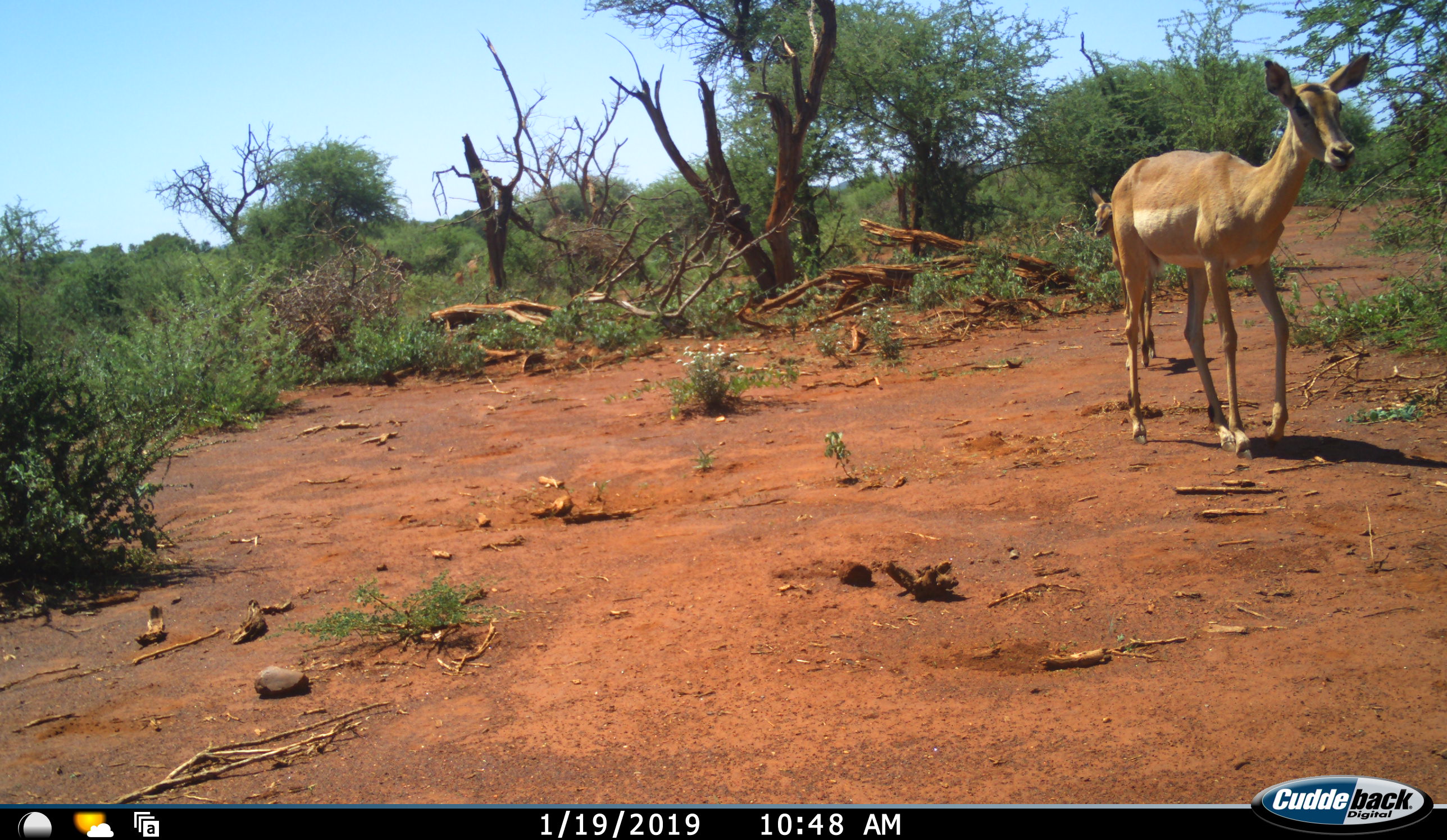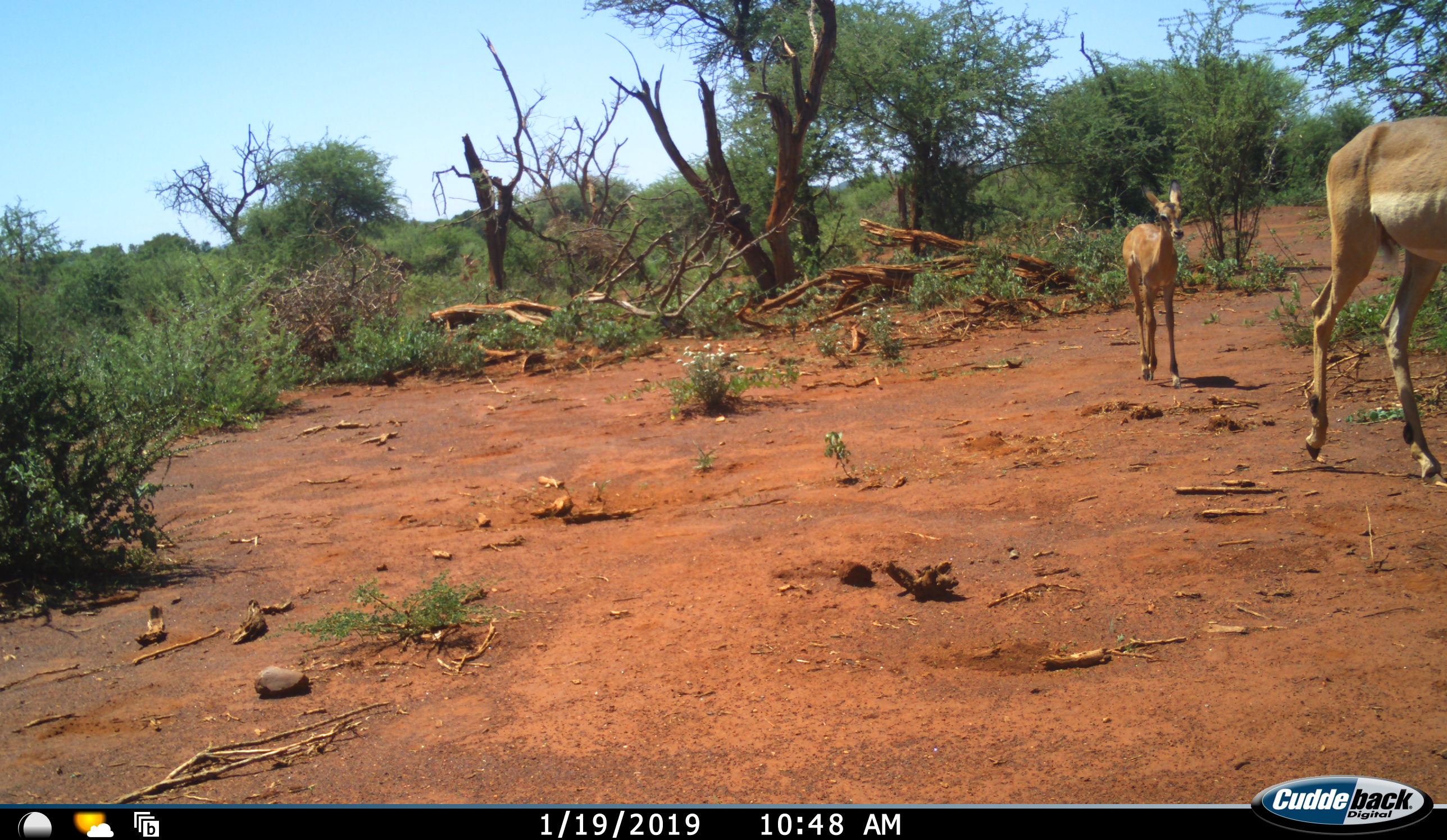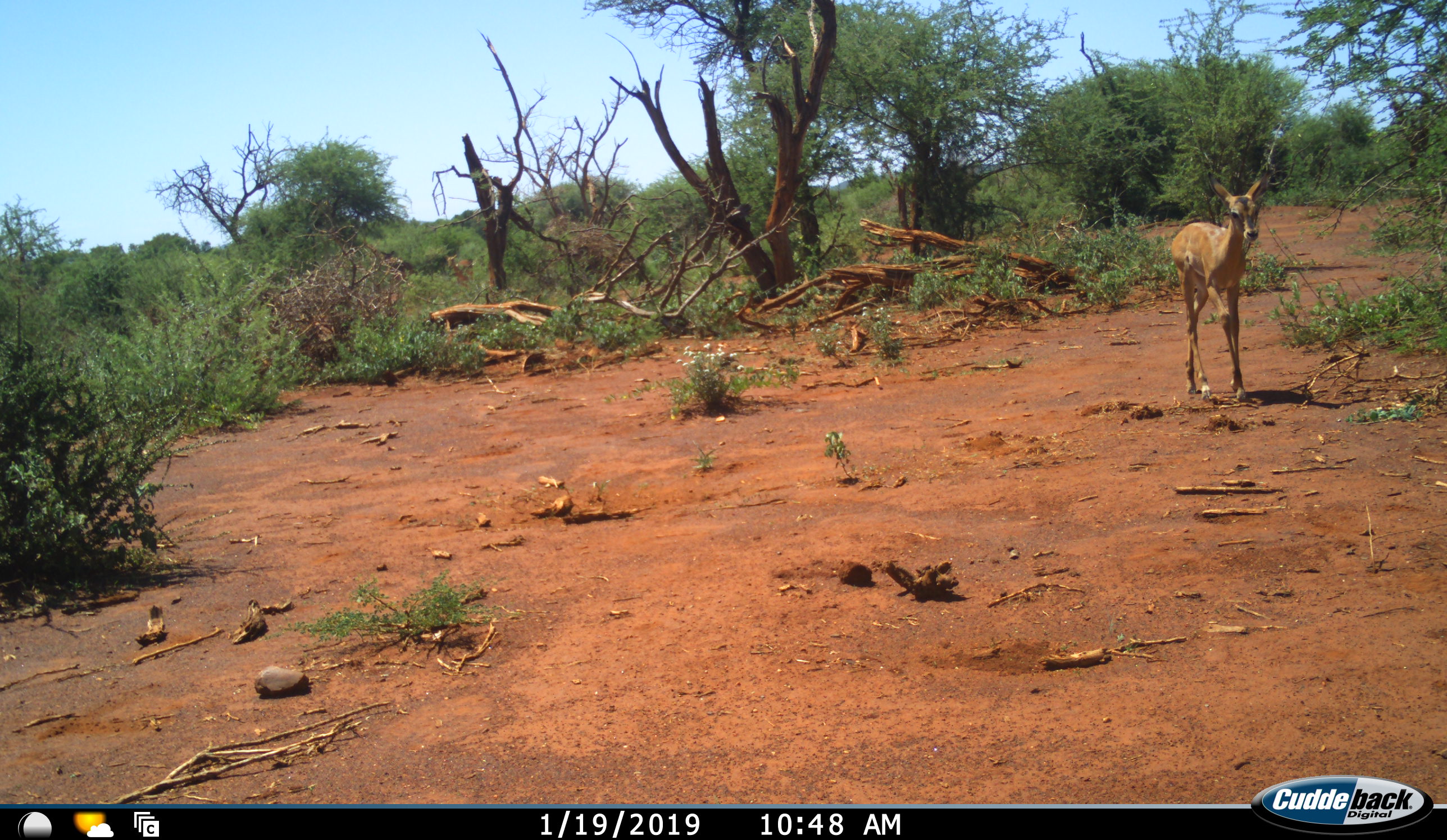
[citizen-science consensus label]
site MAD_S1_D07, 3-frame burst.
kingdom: Animalia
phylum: Chordata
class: Mammalia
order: Artiodactyla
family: Bovidae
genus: Aepyceros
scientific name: Aepyceros melampus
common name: impala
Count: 2.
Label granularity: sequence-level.